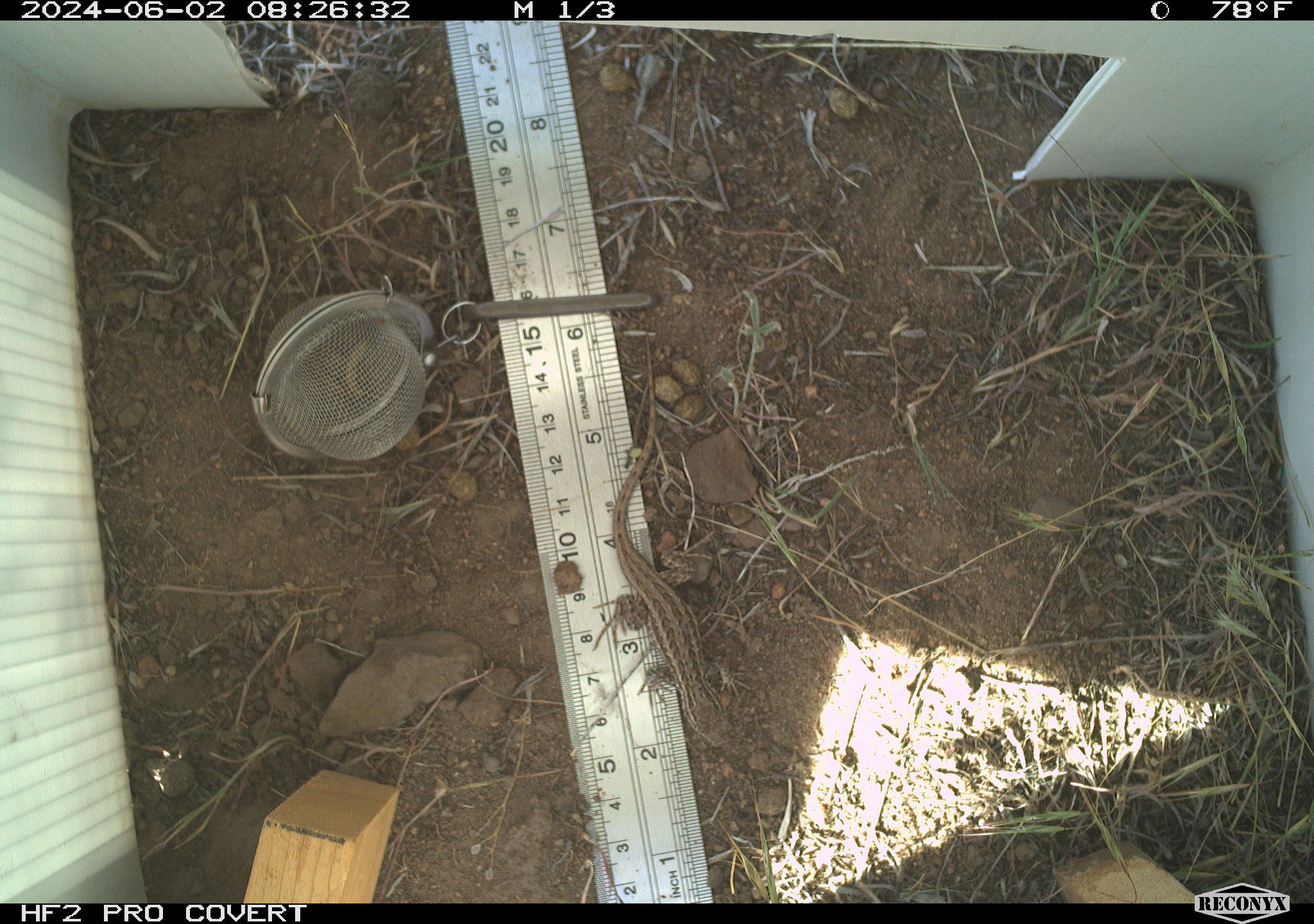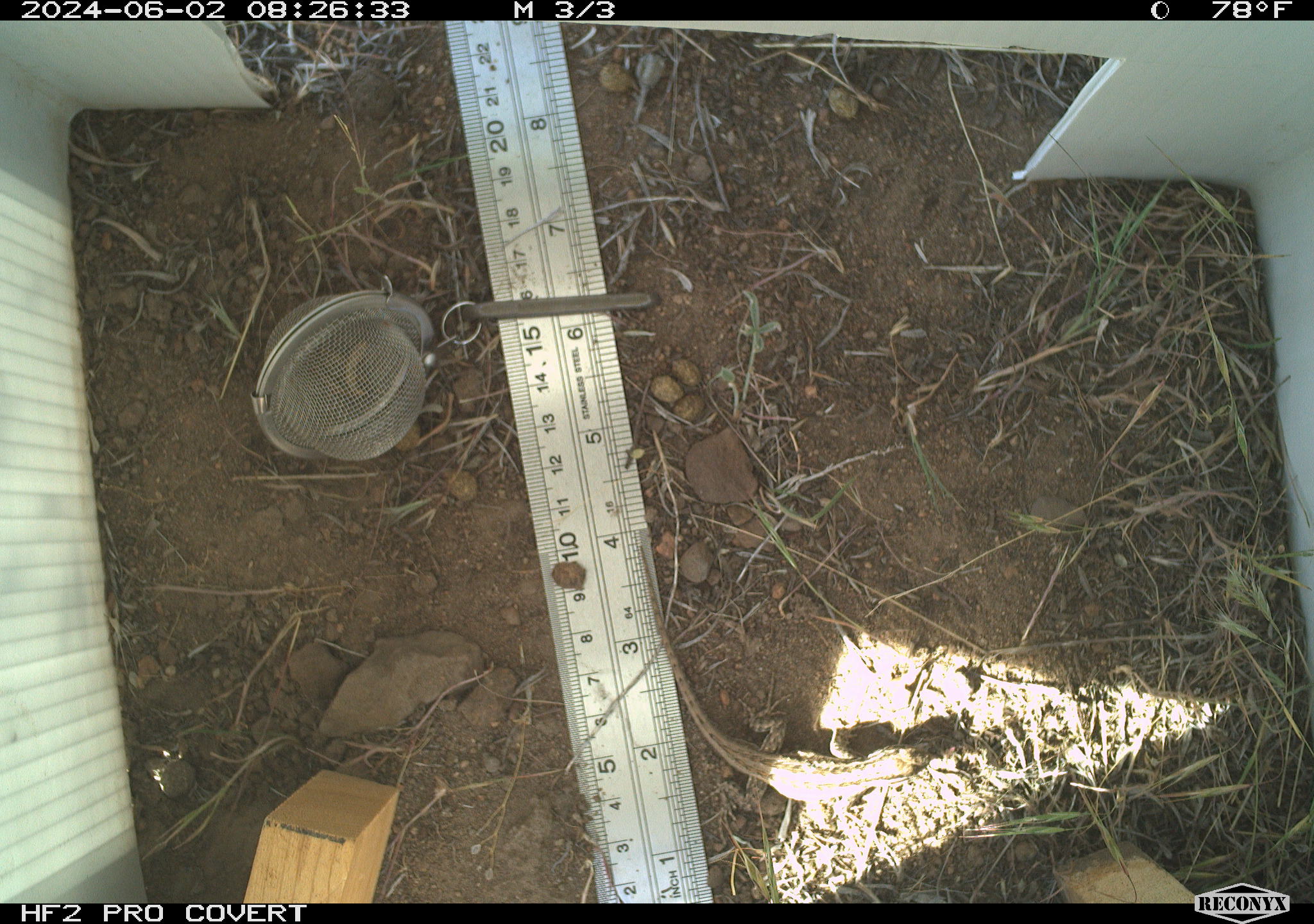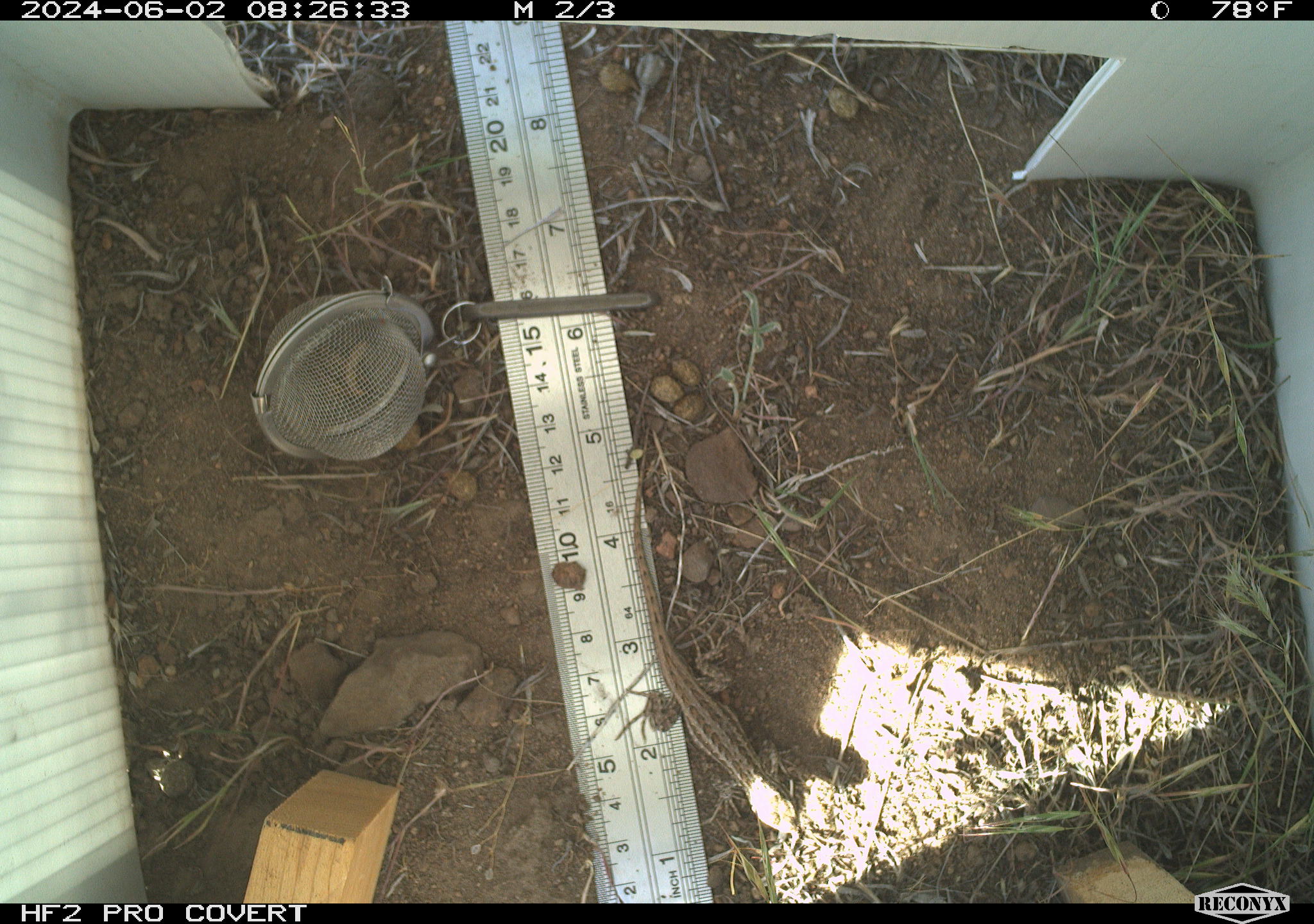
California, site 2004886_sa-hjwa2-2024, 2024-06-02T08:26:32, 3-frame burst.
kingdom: Animalia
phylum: Chordata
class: Reptilia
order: Squamata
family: Phrynosomatidae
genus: Sceloporus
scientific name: Sceloporus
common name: spiny lizards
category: sceloporus species